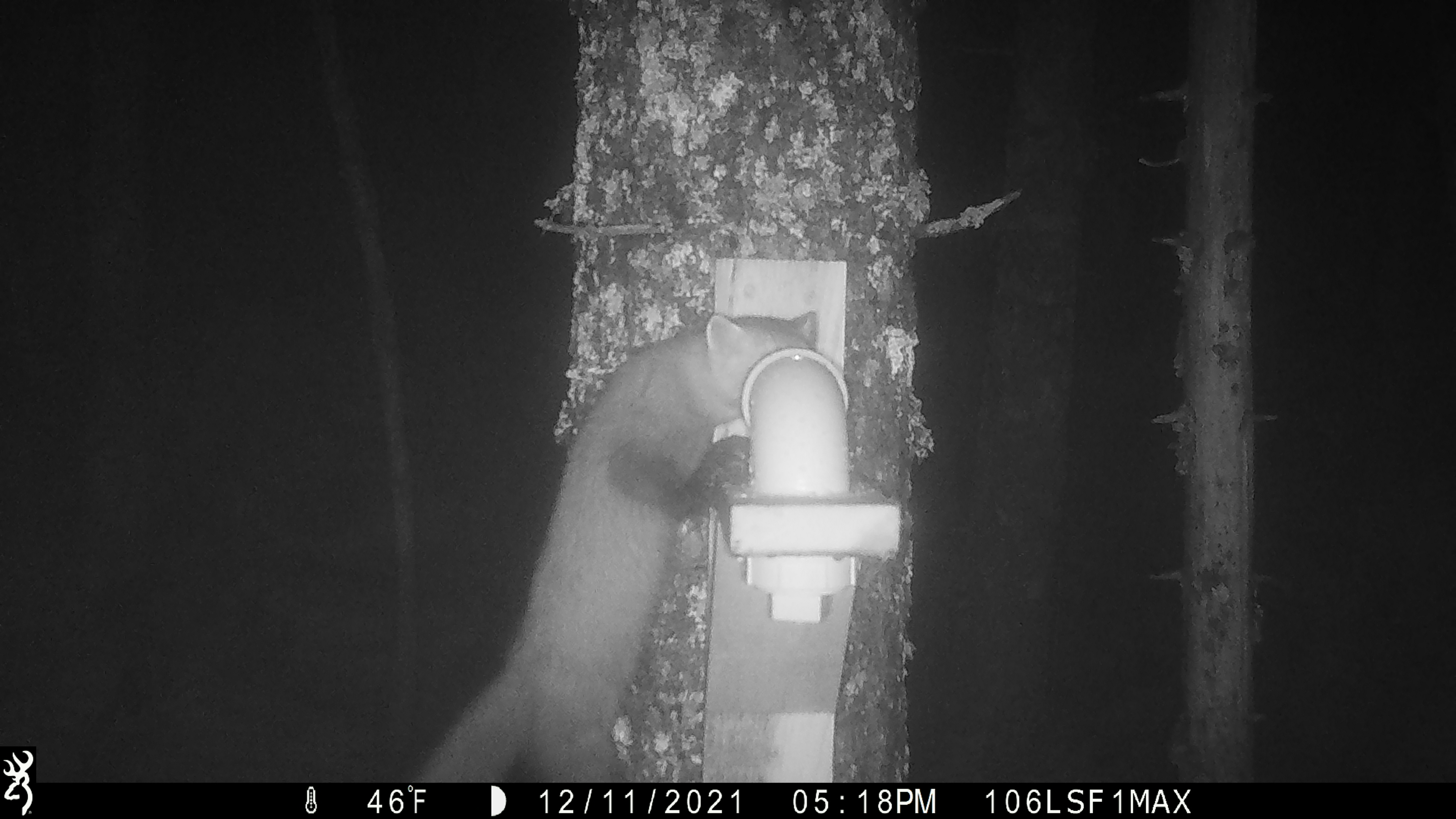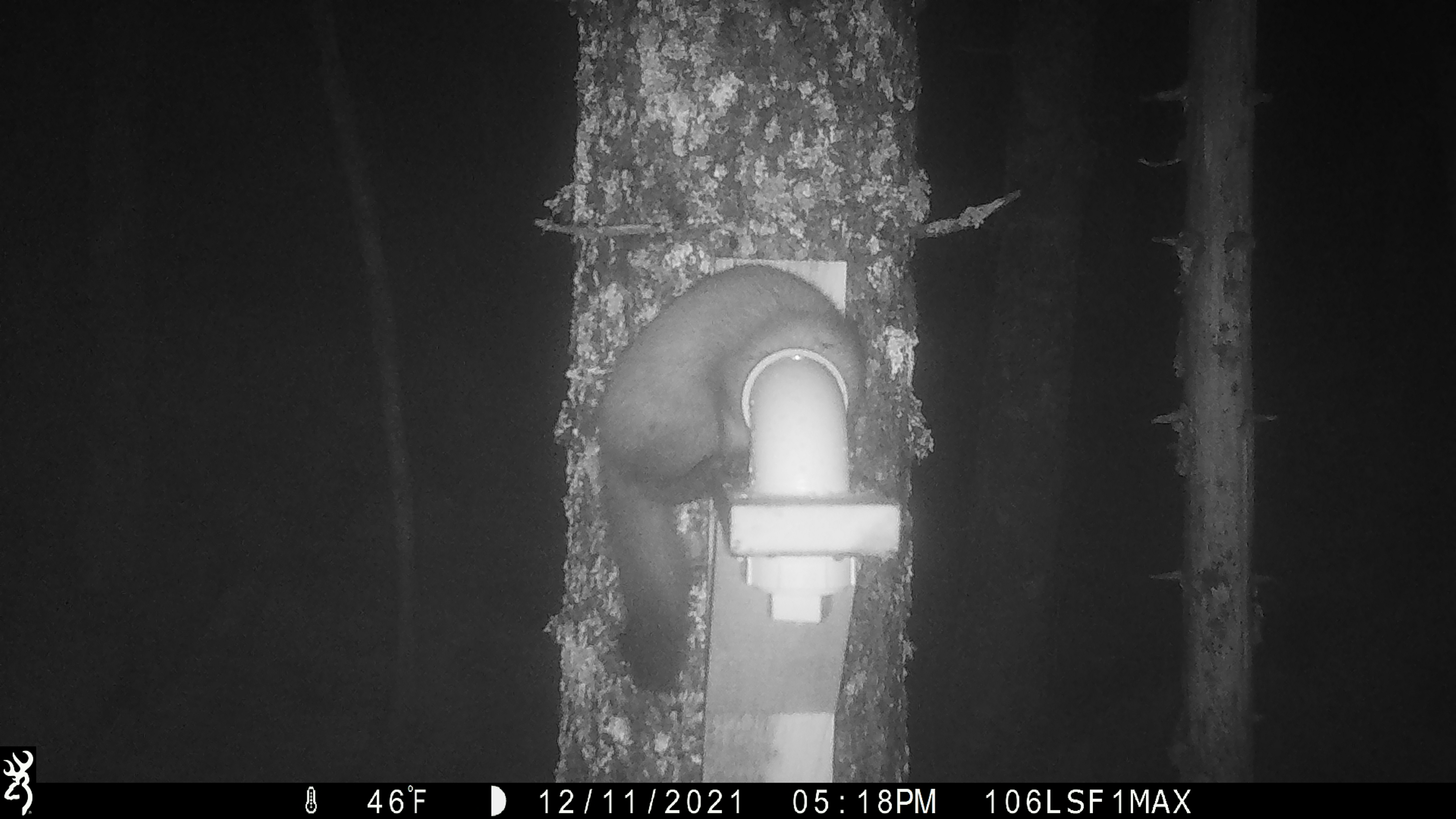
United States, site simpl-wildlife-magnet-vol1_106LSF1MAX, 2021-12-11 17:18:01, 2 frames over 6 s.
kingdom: Animalia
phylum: Chordata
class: Mammalia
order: Carnivora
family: Mustelidae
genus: Martes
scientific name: Martes americana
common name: american marten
American marten (Martes americana).